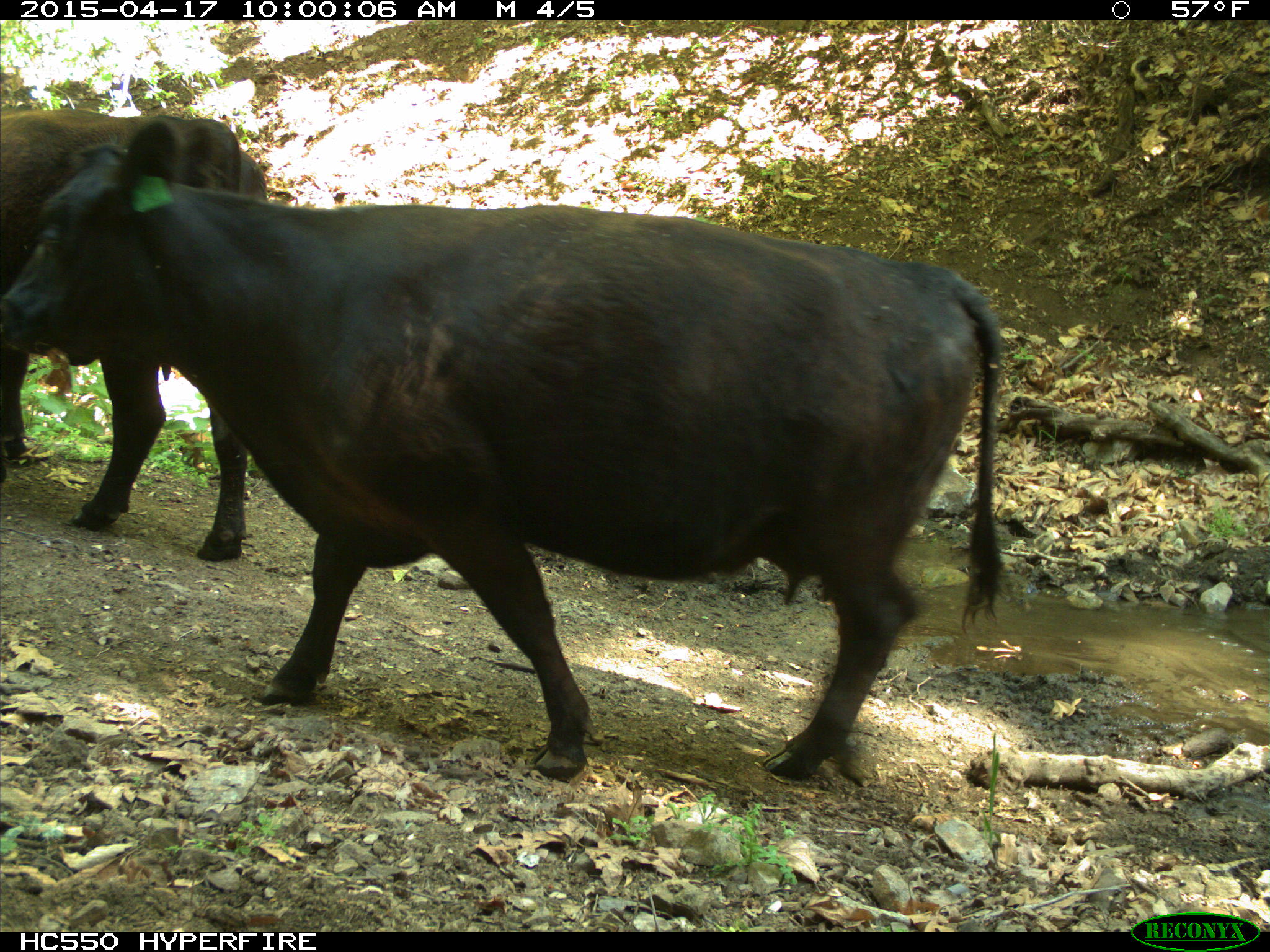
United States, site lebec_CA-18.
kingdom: Animalia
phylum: Chordata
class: Mammalia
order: Artiodactyla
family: Bovidae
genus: Bos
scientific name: Bos taurus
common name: domestic cow